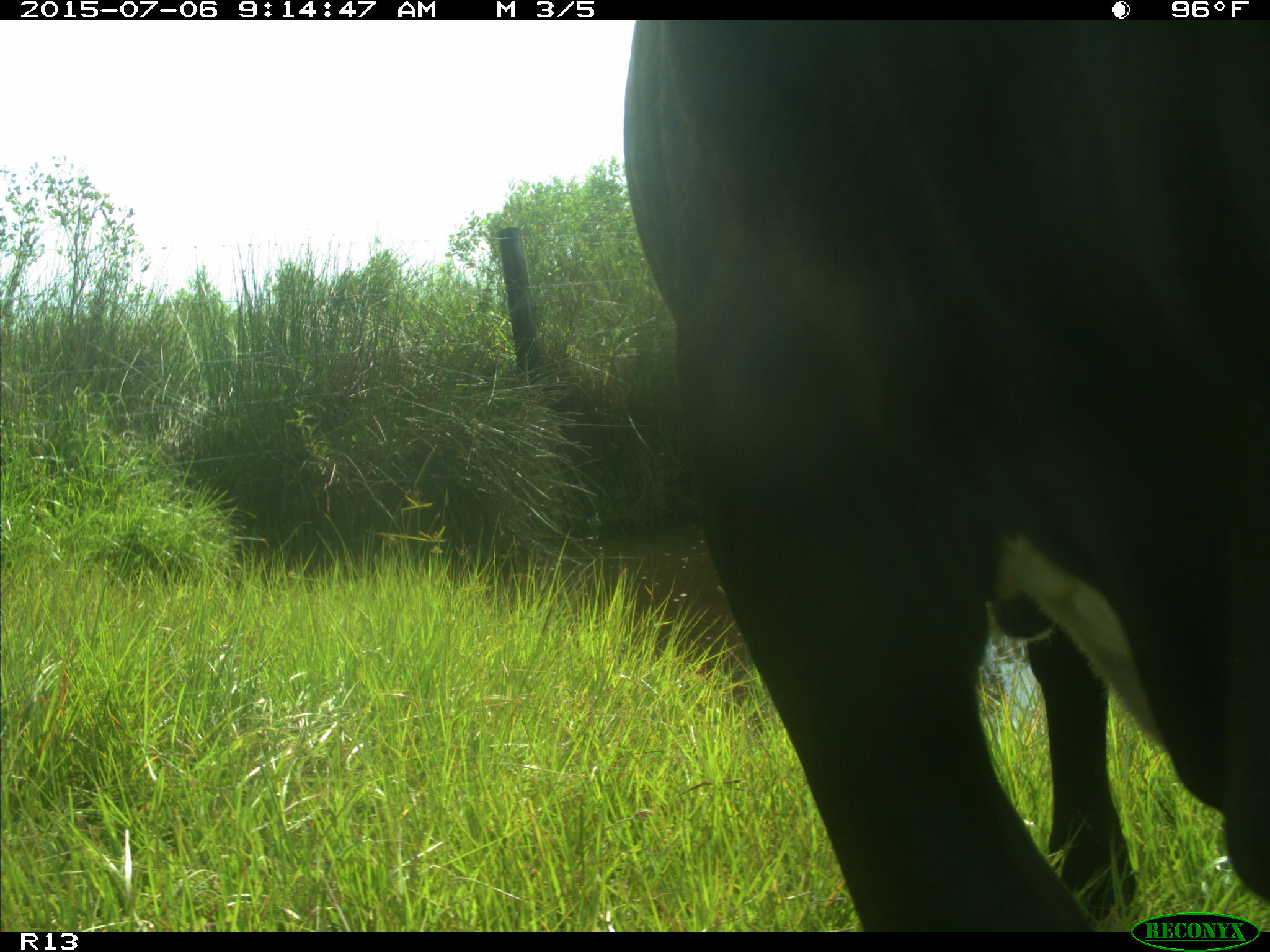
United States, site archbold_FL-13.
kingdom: Animalia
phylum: Chordata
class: Mammalia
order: Artiodactyla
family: Bovidae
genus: Bos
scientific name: Bos taurus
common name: domestic cow